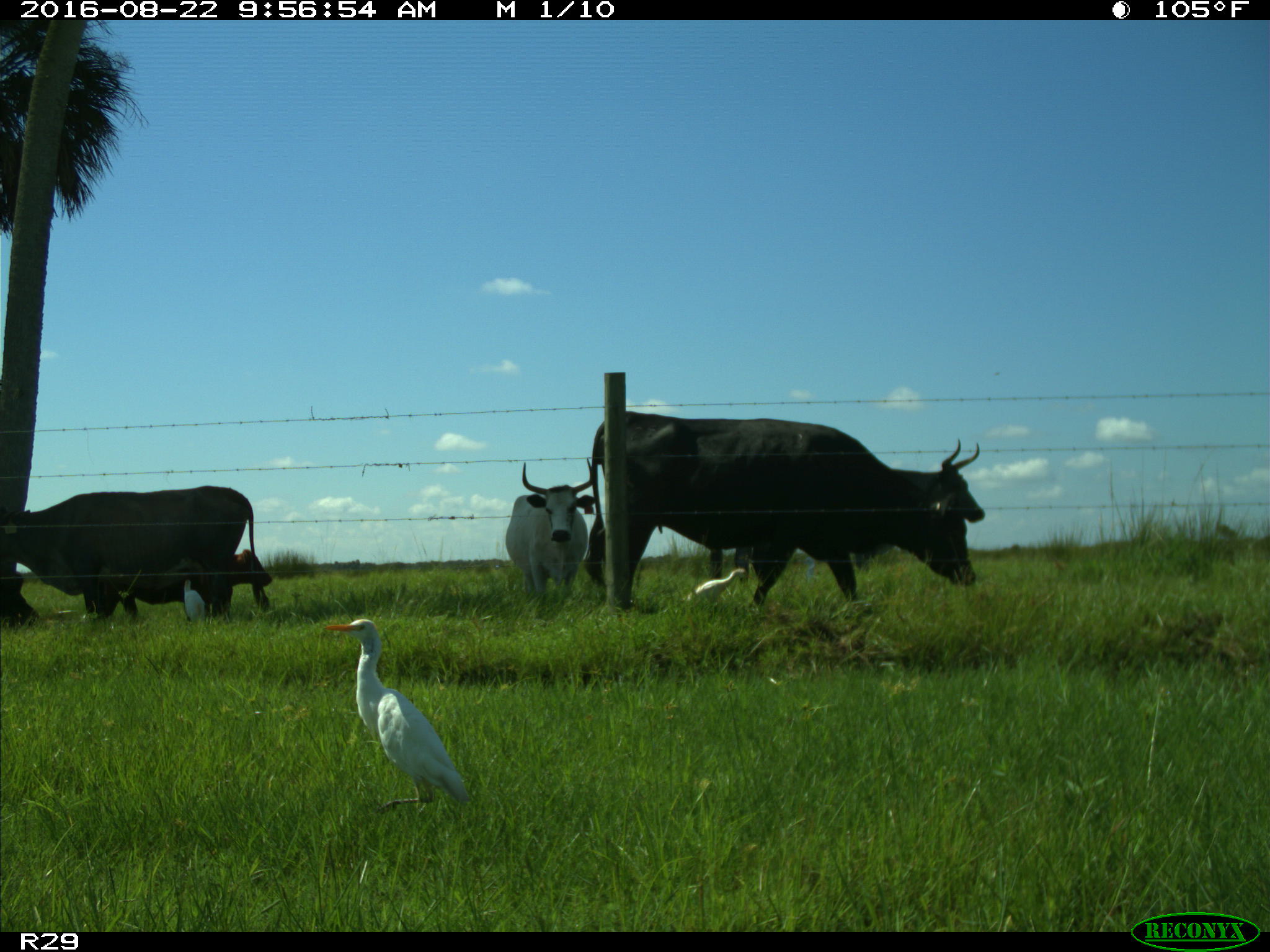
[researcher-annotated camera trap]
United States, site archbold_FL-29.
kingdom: Animalia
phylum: Chordata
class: Mammalia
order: Artiodactyla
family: Bovidae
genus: Bos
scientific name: Bos taurus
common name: domestic cow